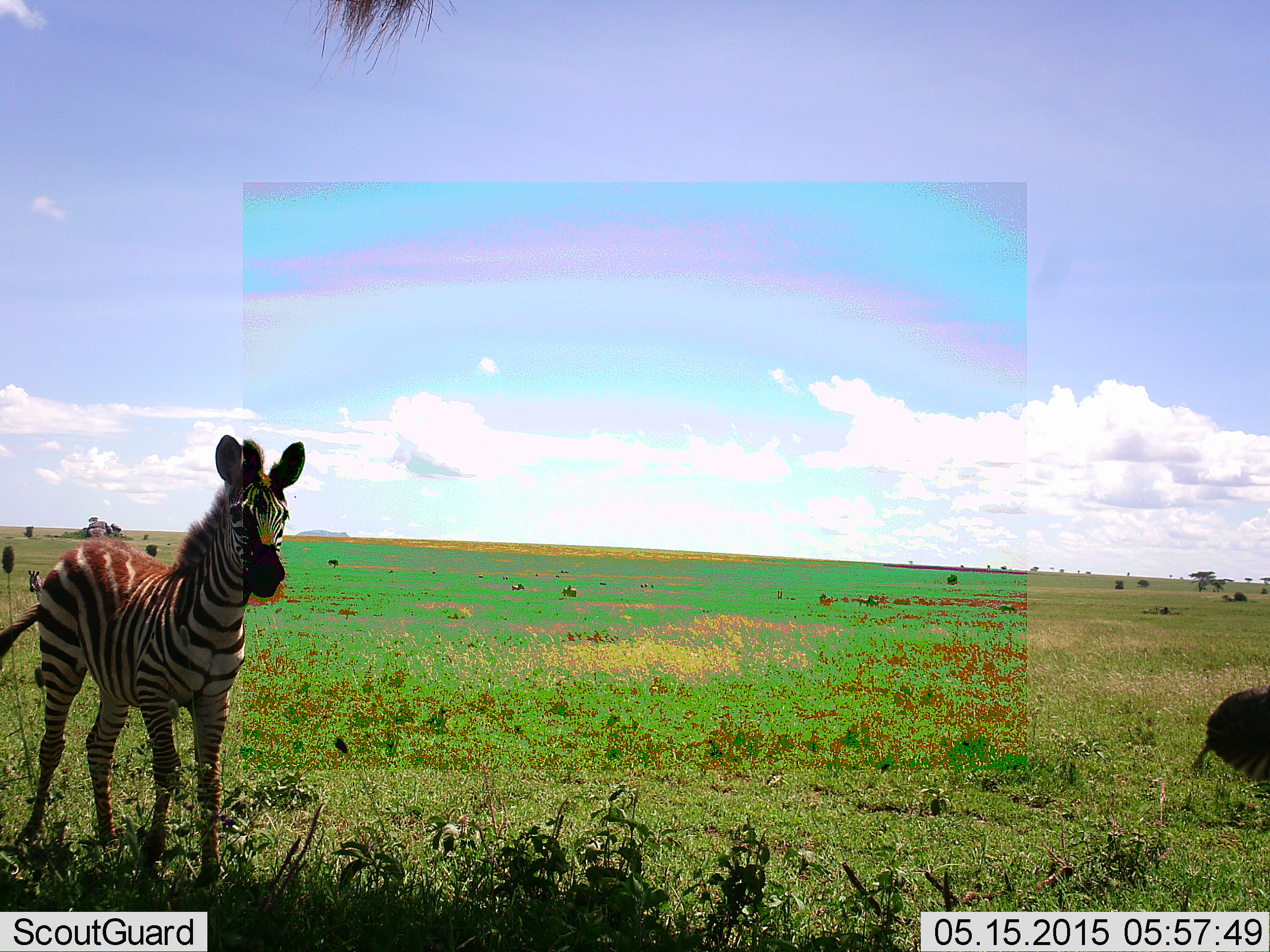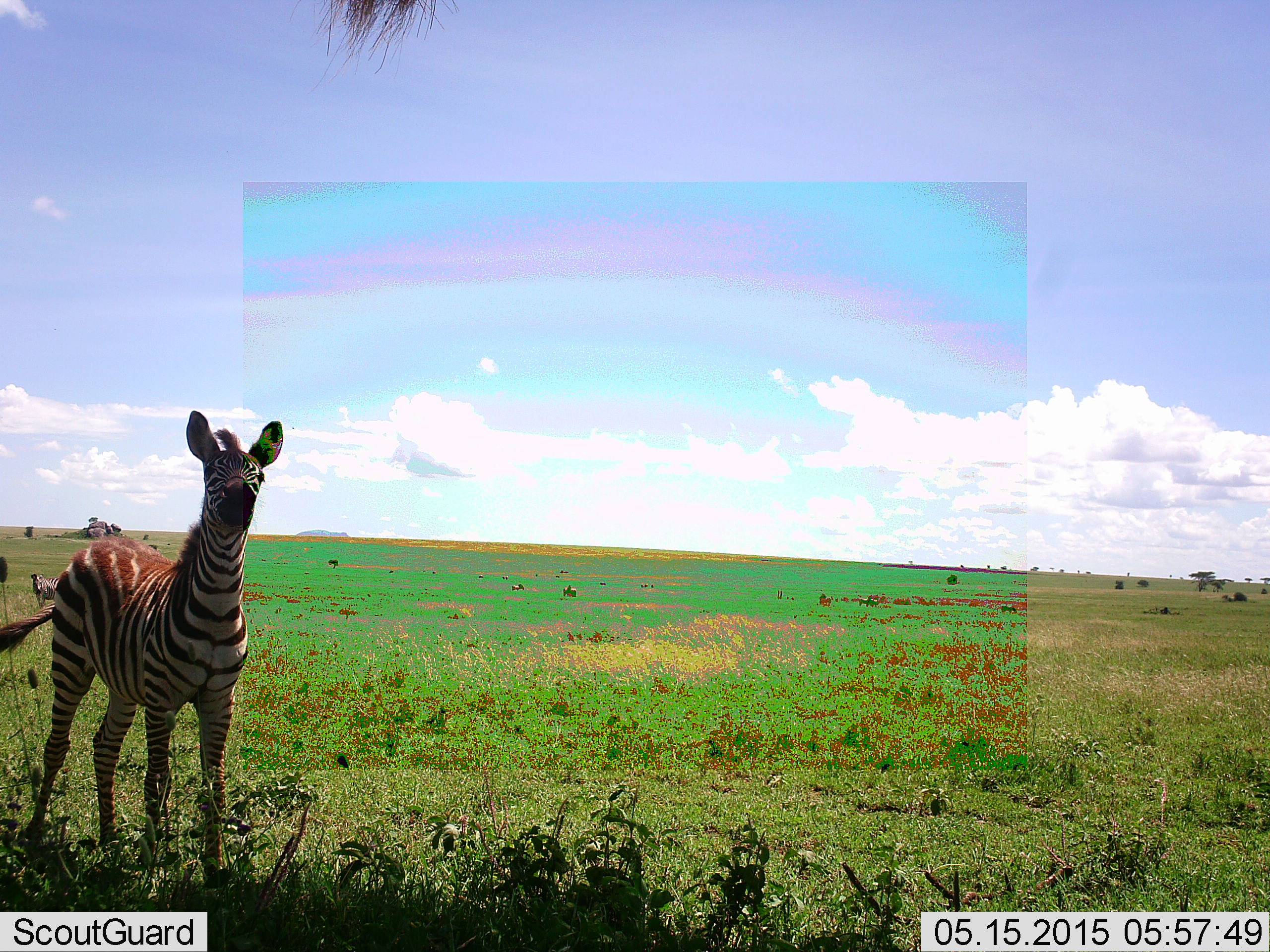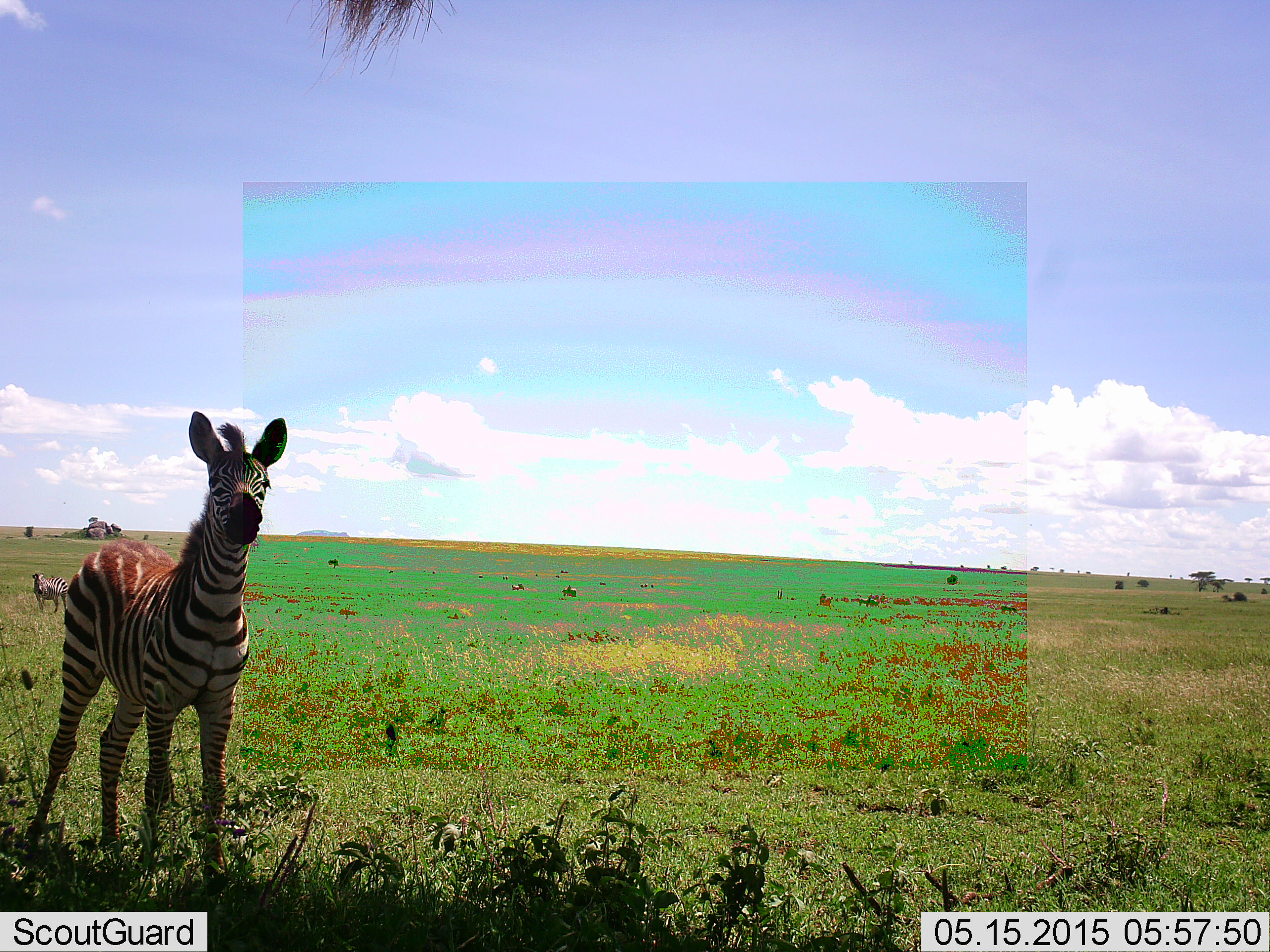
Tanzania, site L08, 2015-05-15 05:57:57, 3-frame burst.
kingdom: Animalia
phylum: Chordata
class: Mammalia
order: Perissodactyla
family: Equidae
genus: Equus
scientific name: Equus quagga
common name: plains zebra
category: zebra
Zebra (plains zebra) (Equus quagga), count 2. Behavior (volunteer vote fractions): standing 100%, resting 0%, moving 10%, interacting 10%. Young present (vote fraction): 40%. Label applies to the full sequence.